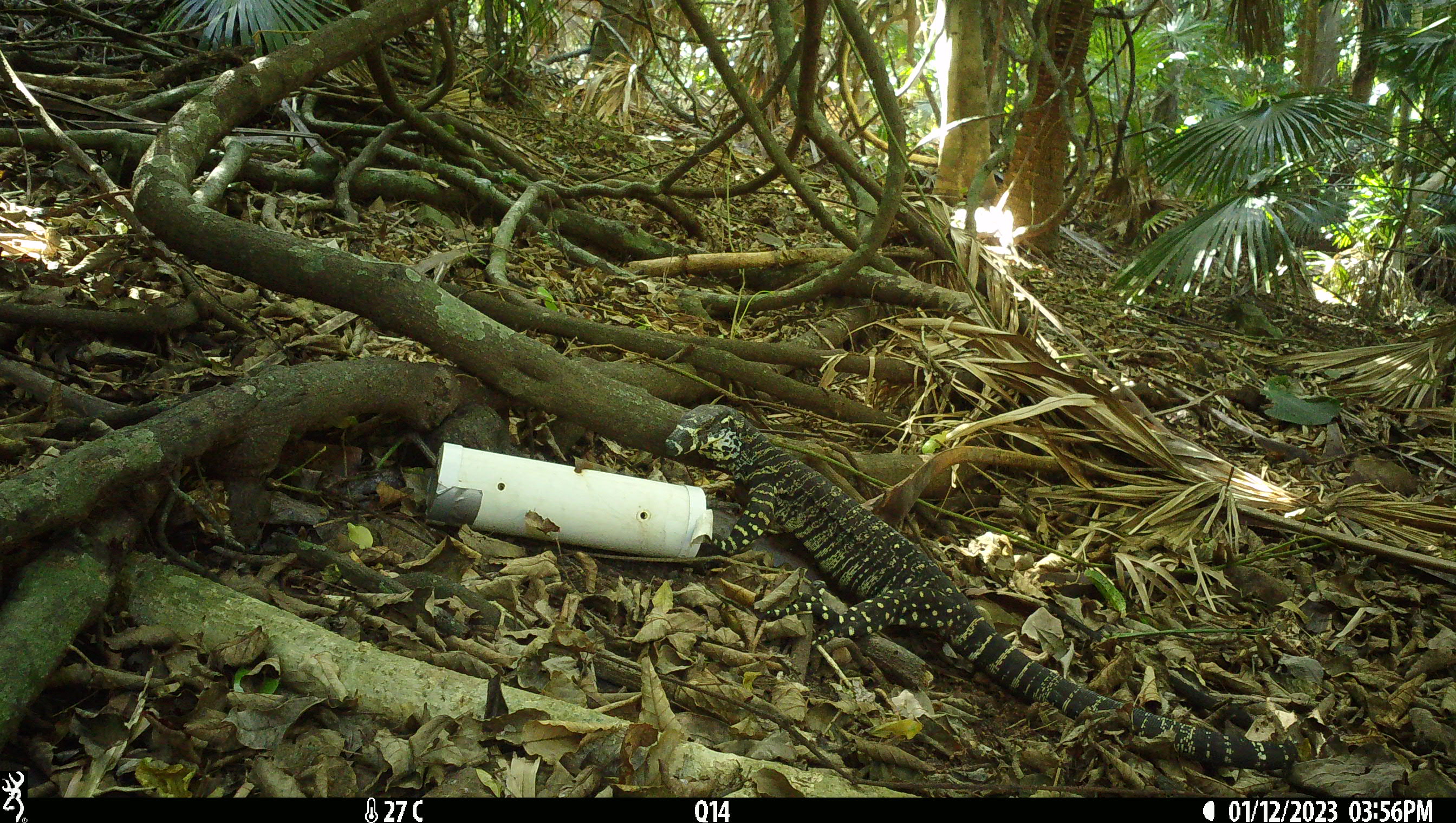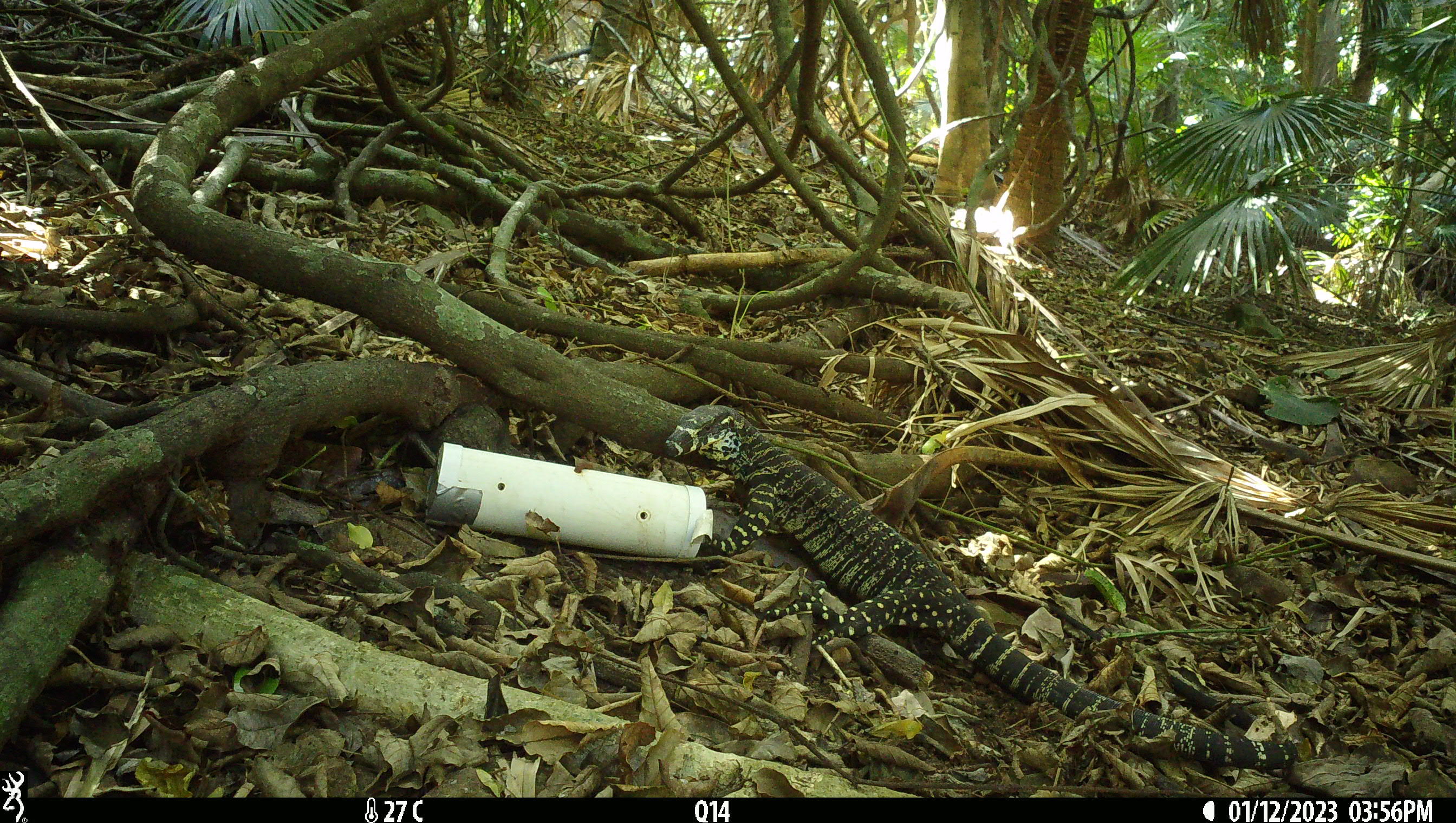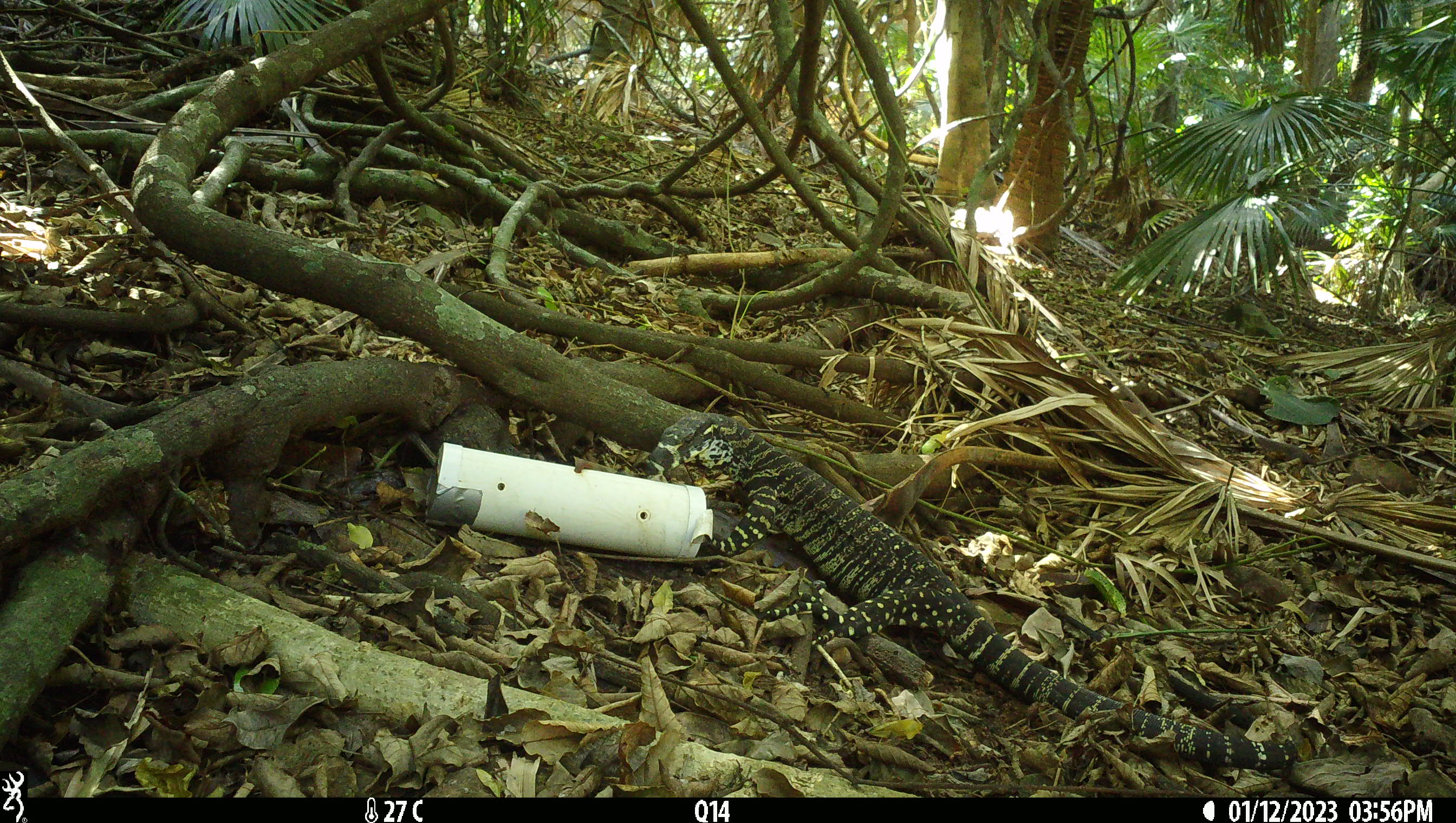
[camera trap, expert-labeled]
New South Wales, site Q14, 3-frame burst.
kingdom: Animalia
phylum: Chordata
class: Reptilia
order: Squamata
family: Varanidae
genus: Varanus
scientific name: Varanus varius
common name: lace monitor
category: goanna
Goanna (lace monitor) (Varanus varius).